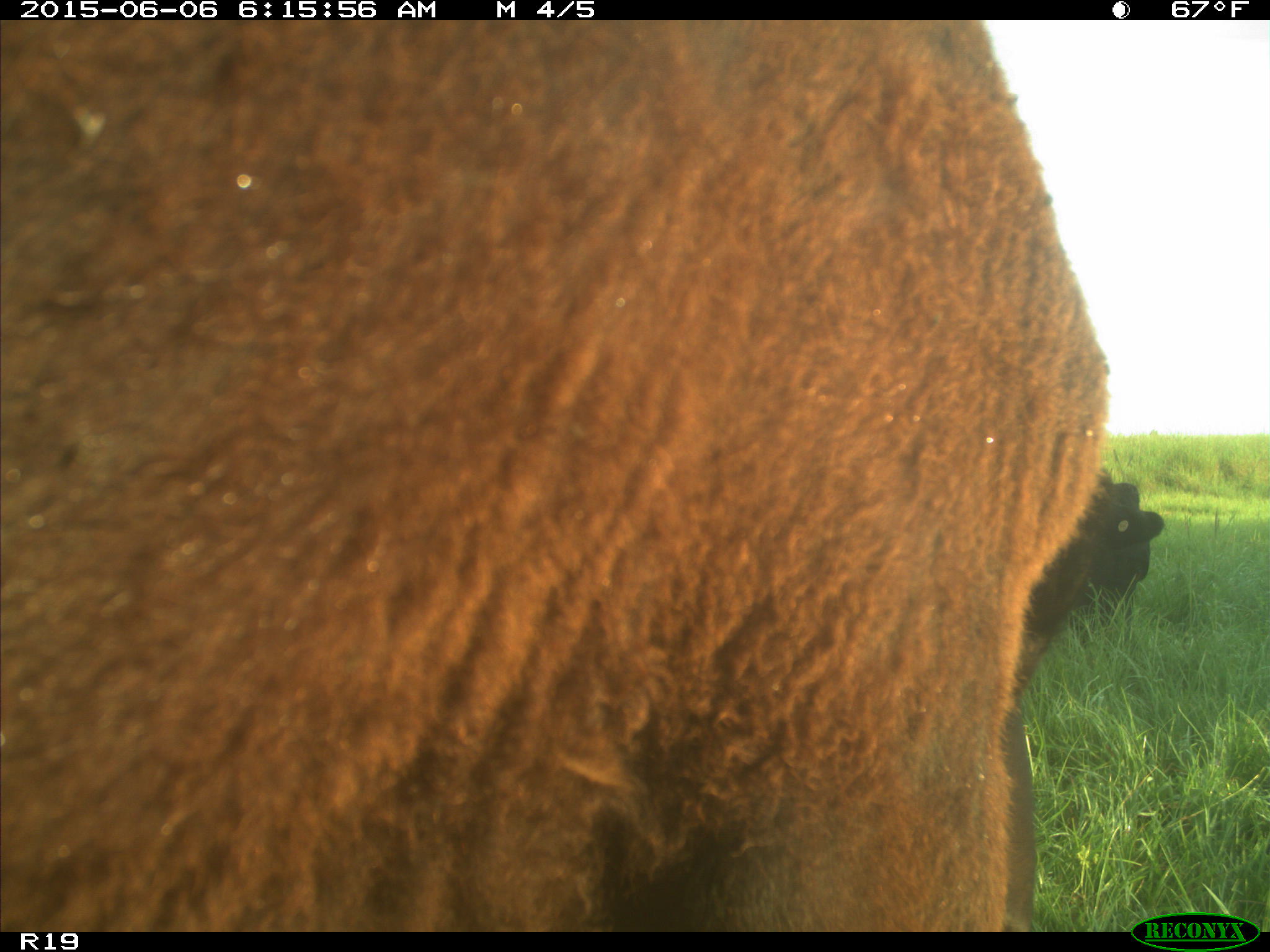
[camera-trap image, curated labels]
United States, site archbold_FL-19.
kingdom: Animalia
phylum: Chordata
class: Mammalia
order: Artiodactyla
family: Bovidae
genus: Bos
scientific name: Bos taurus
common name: domestic cow